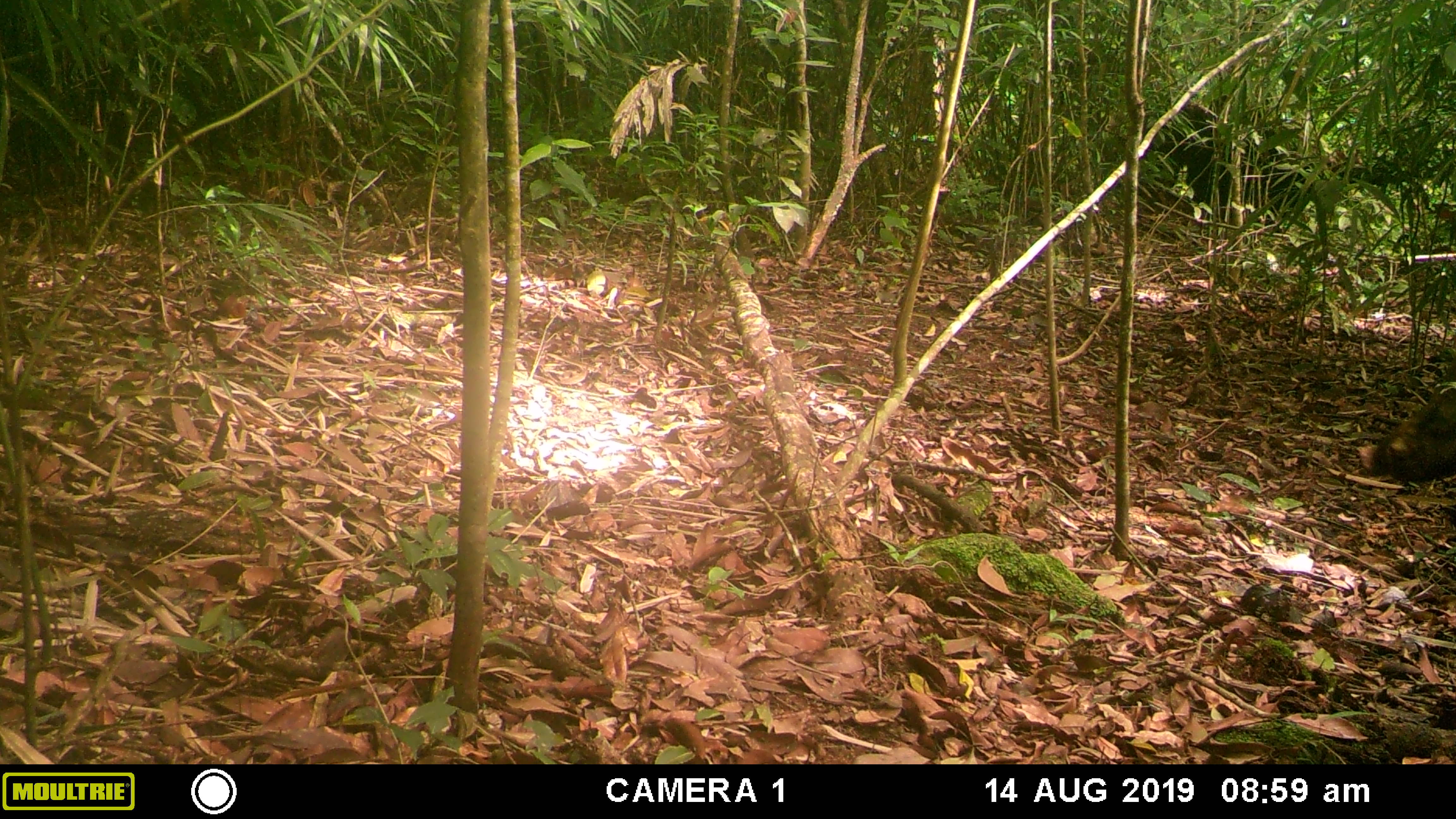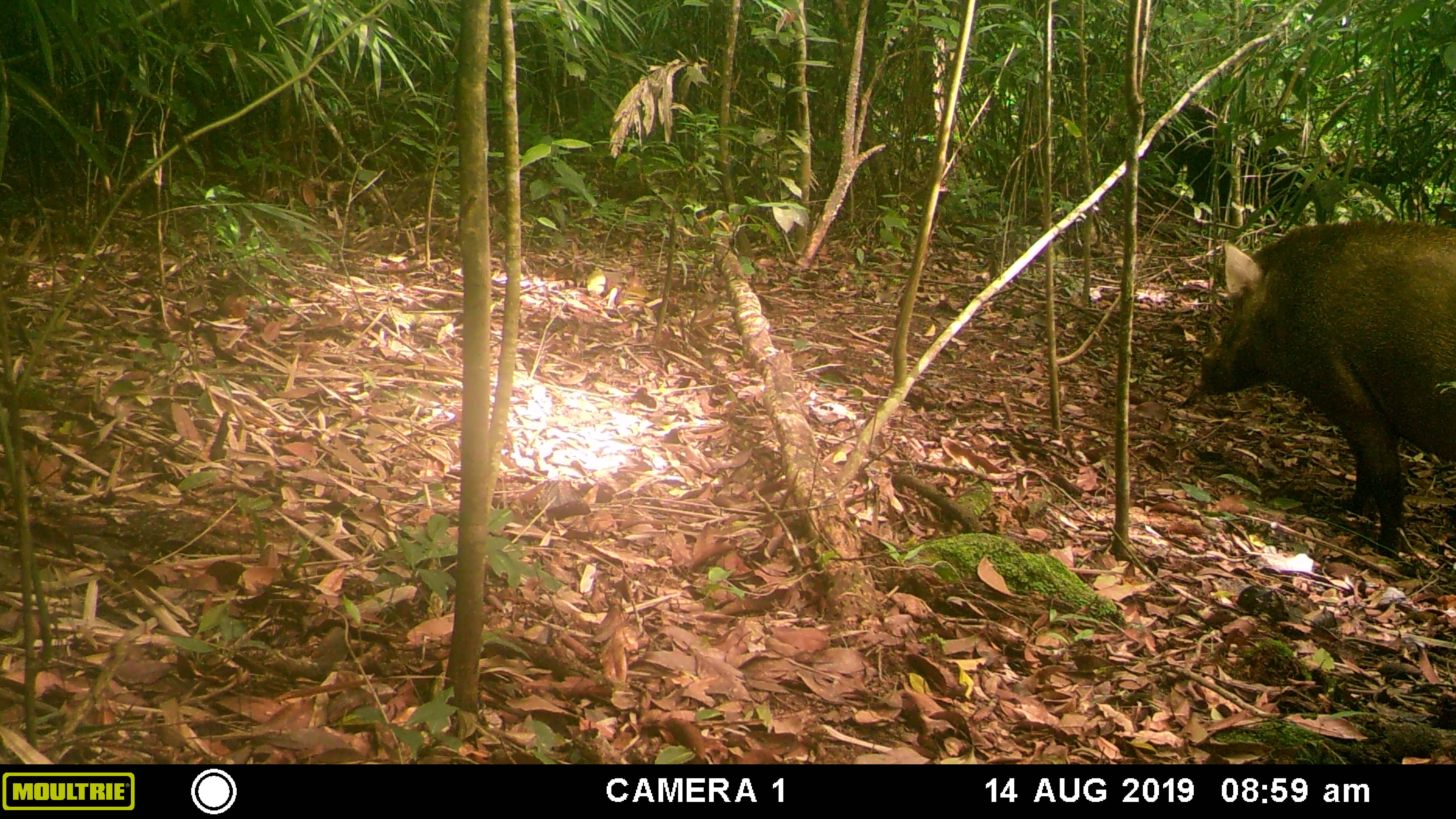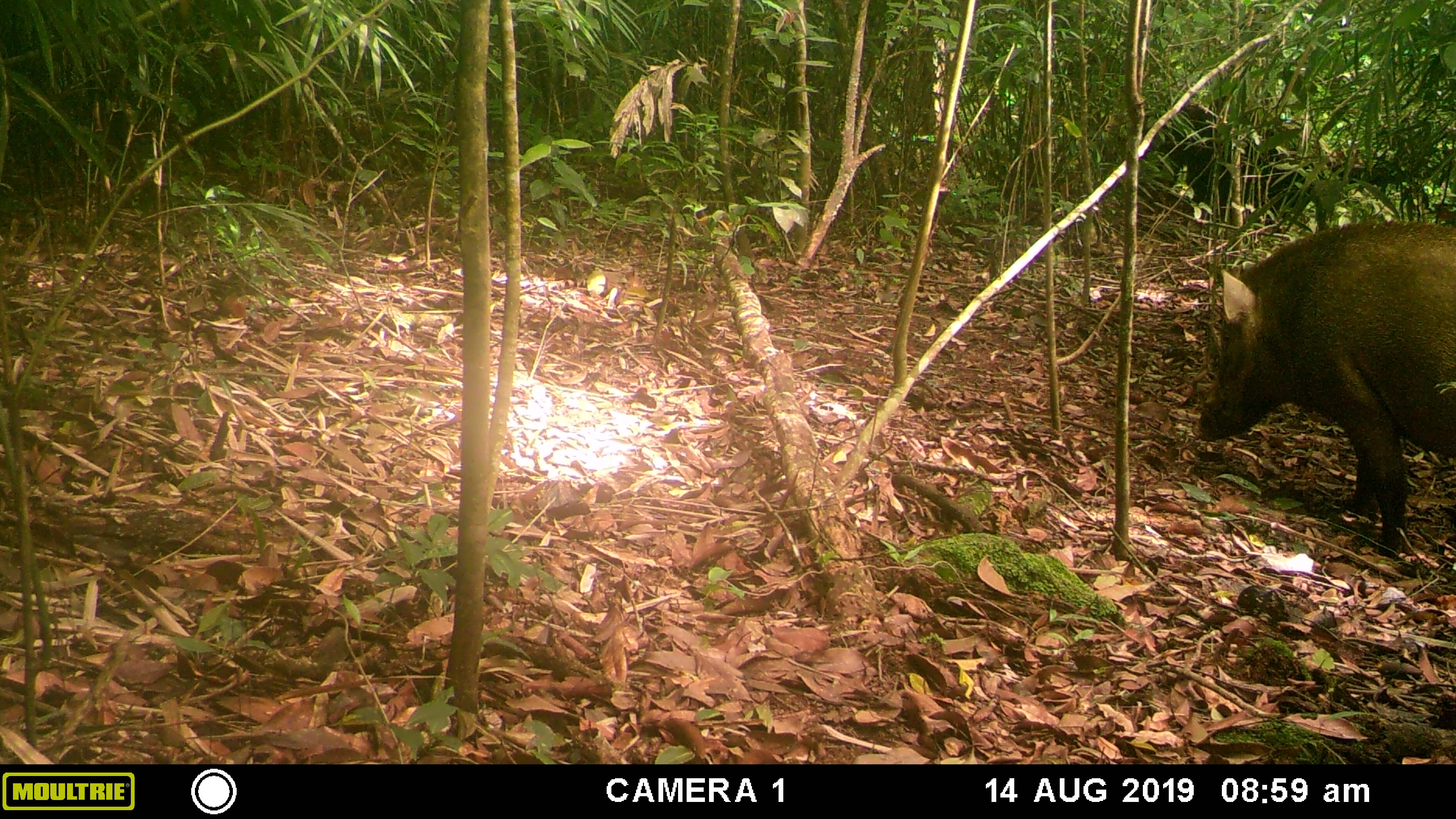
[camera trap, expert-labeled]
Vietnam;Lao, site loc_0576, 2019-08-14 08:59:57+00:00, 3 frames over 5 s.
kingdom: Animalia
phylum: Chordata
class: Mammalia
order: Artiodactyla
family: Suidae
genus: Sus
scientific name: Sus scrofa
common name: eurasian wild pig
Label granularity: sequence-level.